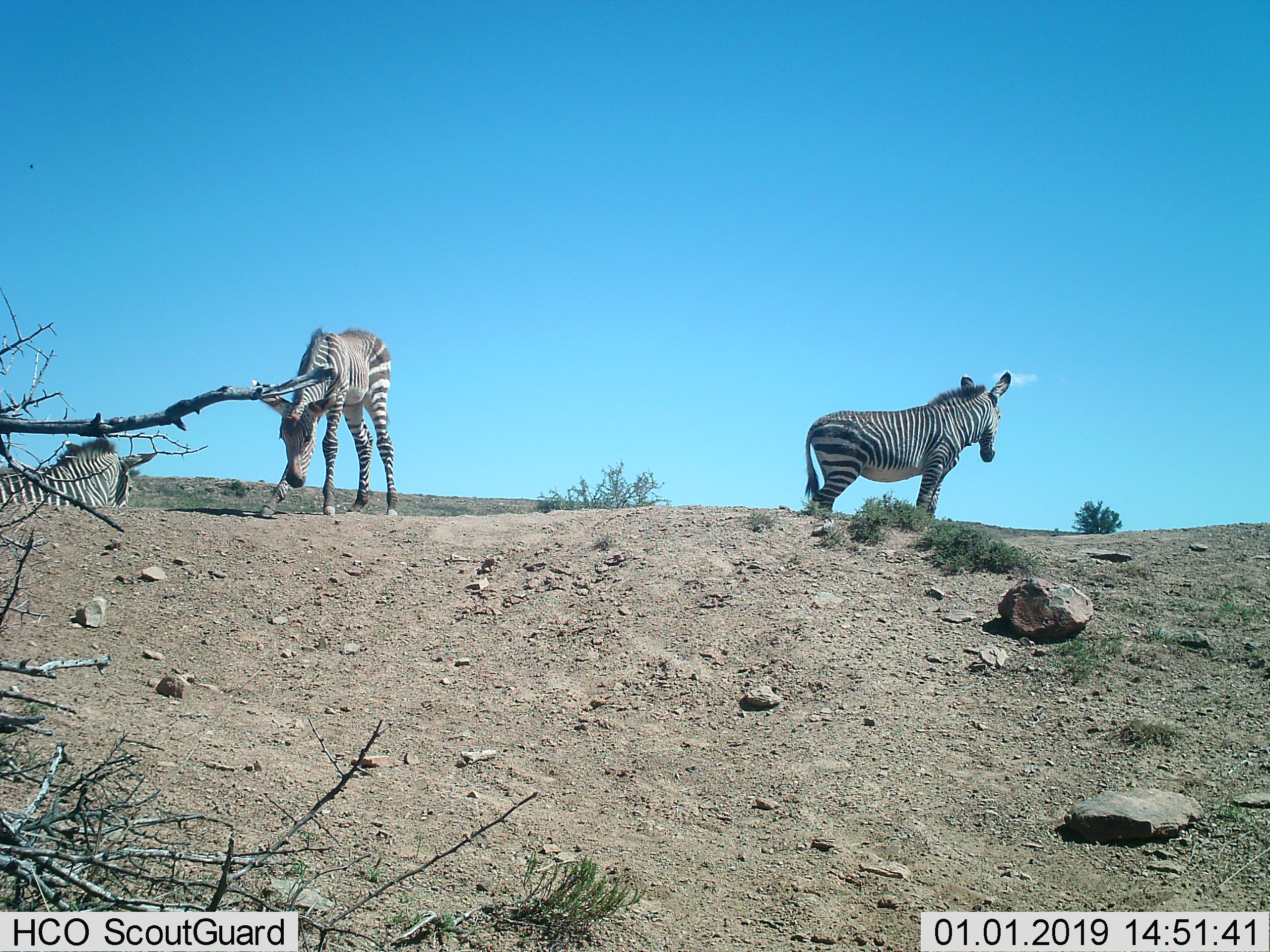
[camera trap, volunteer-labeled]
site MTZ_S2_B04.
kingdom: Animalia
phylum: Chordata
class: Mammalia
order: Perissodactyla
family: Equidae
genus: Equus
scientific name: Equus zebra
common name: mountain zebra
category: zebramountain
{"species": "zebramountain (mountain zebra) (Equus zebra)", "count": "3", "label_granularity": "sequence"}